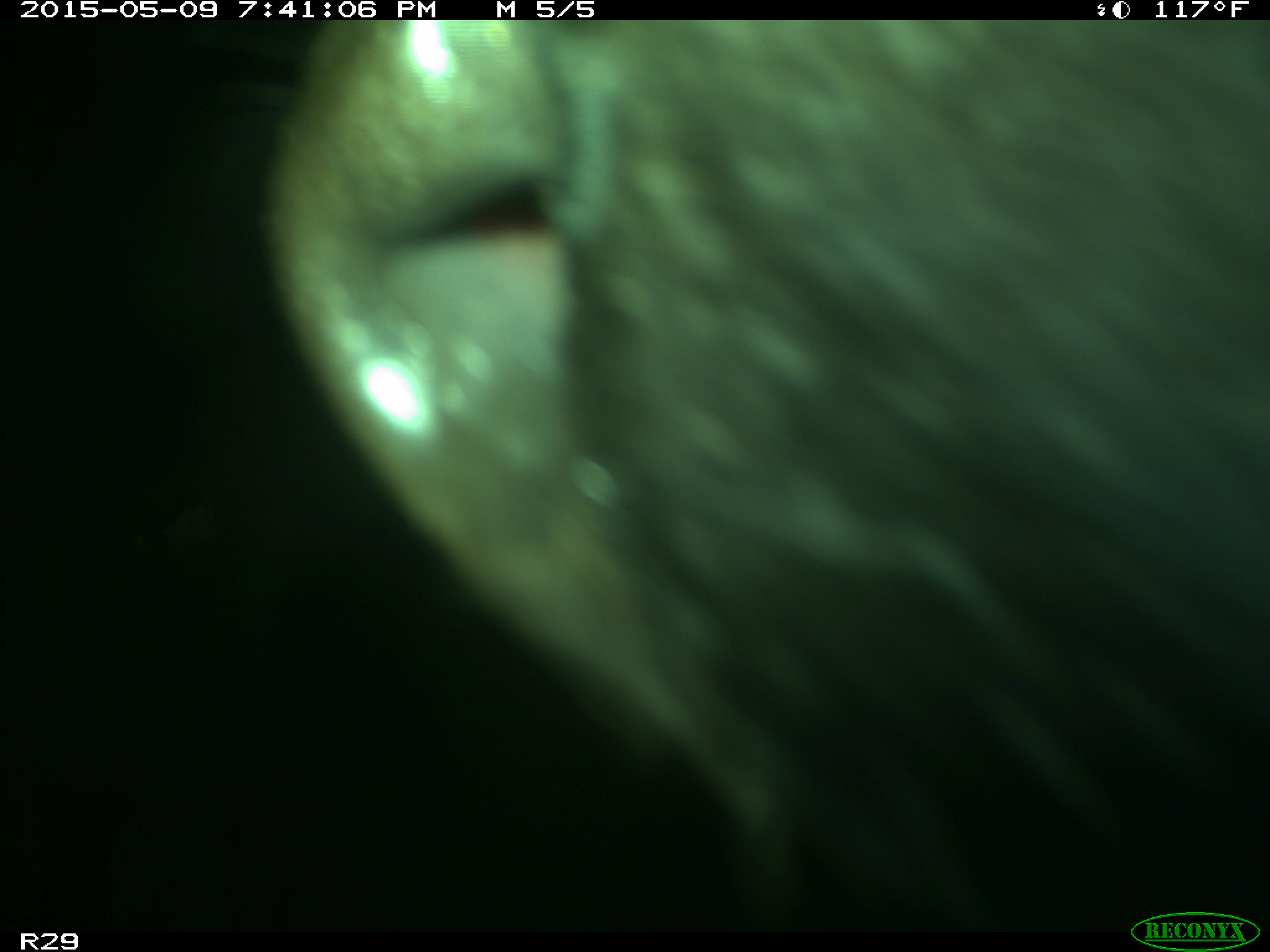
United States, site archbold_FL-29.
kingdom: Animalia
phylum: Chordata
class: Mammalia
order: Artiodactyla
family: Bovidae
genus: Bos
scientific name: Bos taurus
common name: domestic cow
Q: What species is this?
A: Bos taurus (domestic cow).